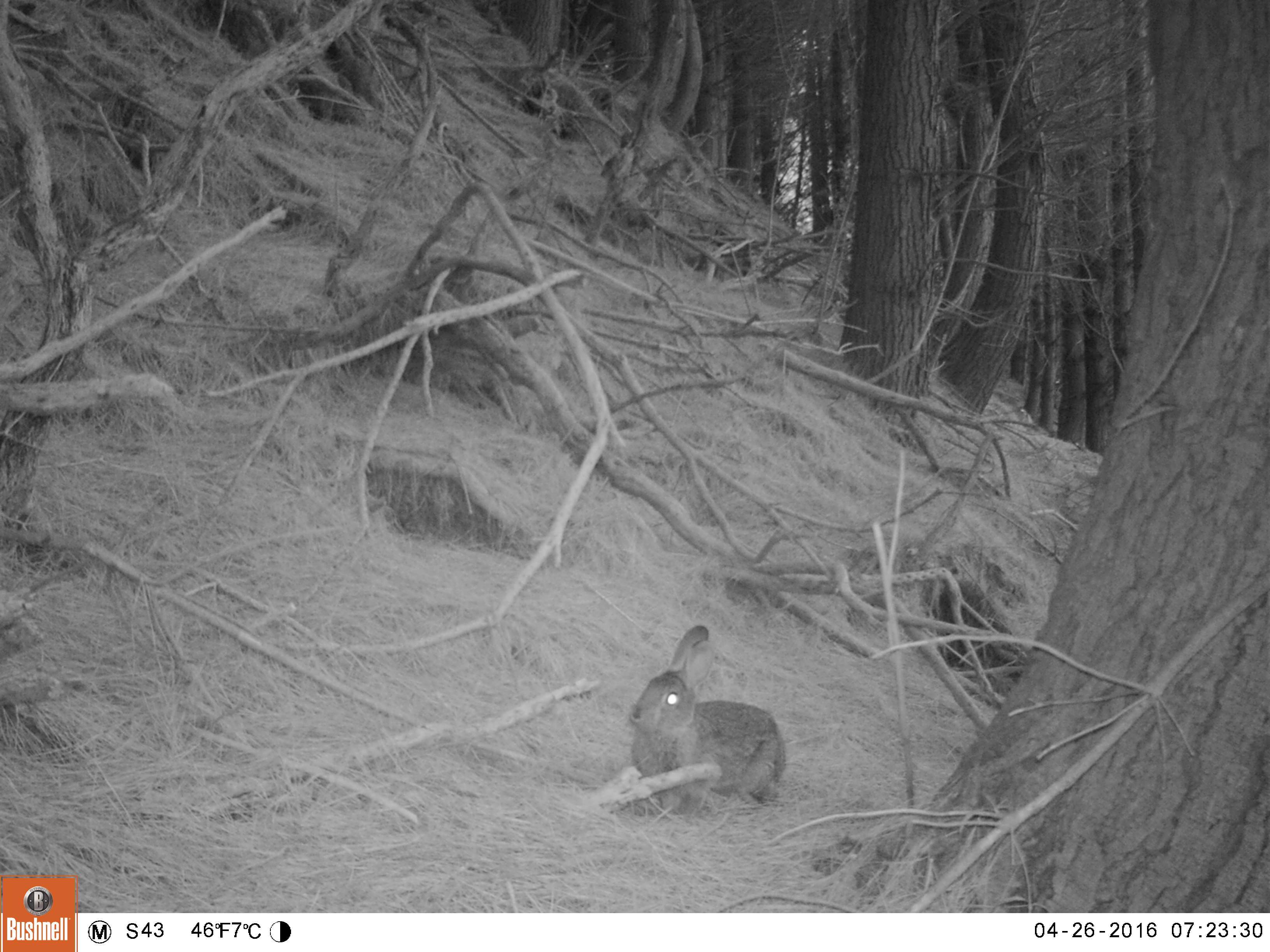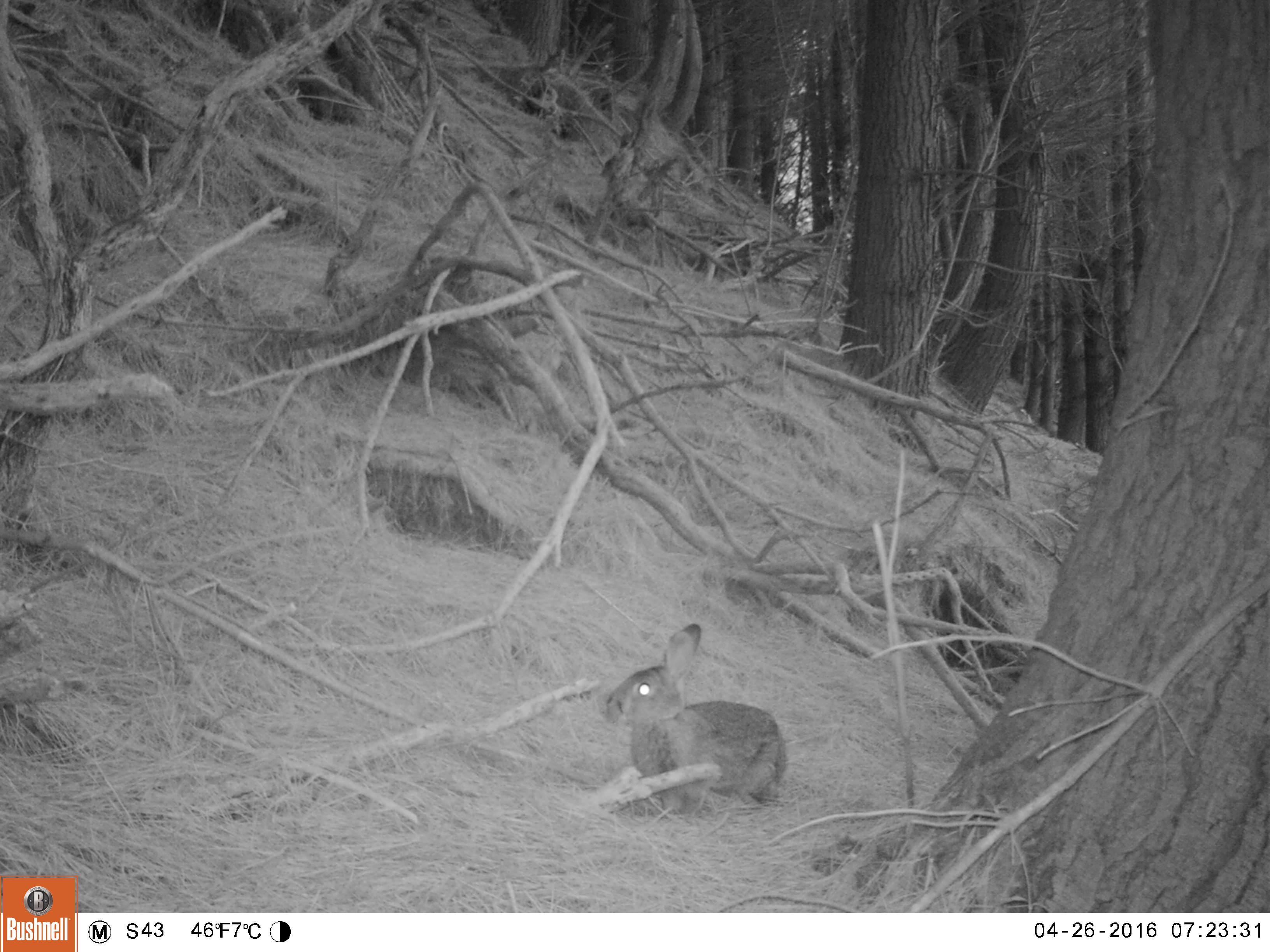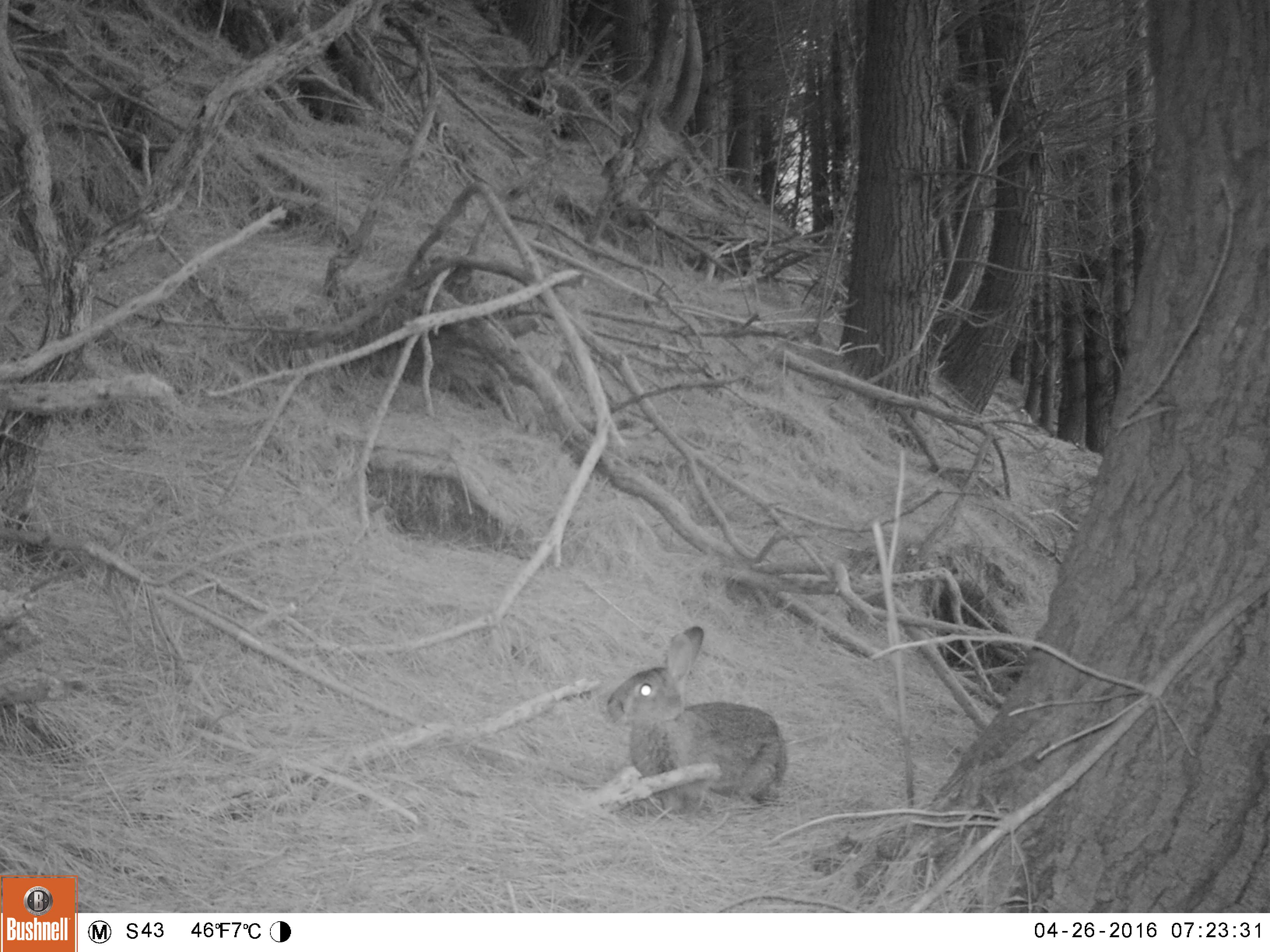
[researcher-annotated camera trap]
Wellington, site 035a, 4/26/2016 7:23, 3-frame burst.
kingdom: Animalia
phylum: Chordata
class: Mammalia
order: Lagomorpha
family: Leporidae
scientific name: Leporidae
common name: rabbit